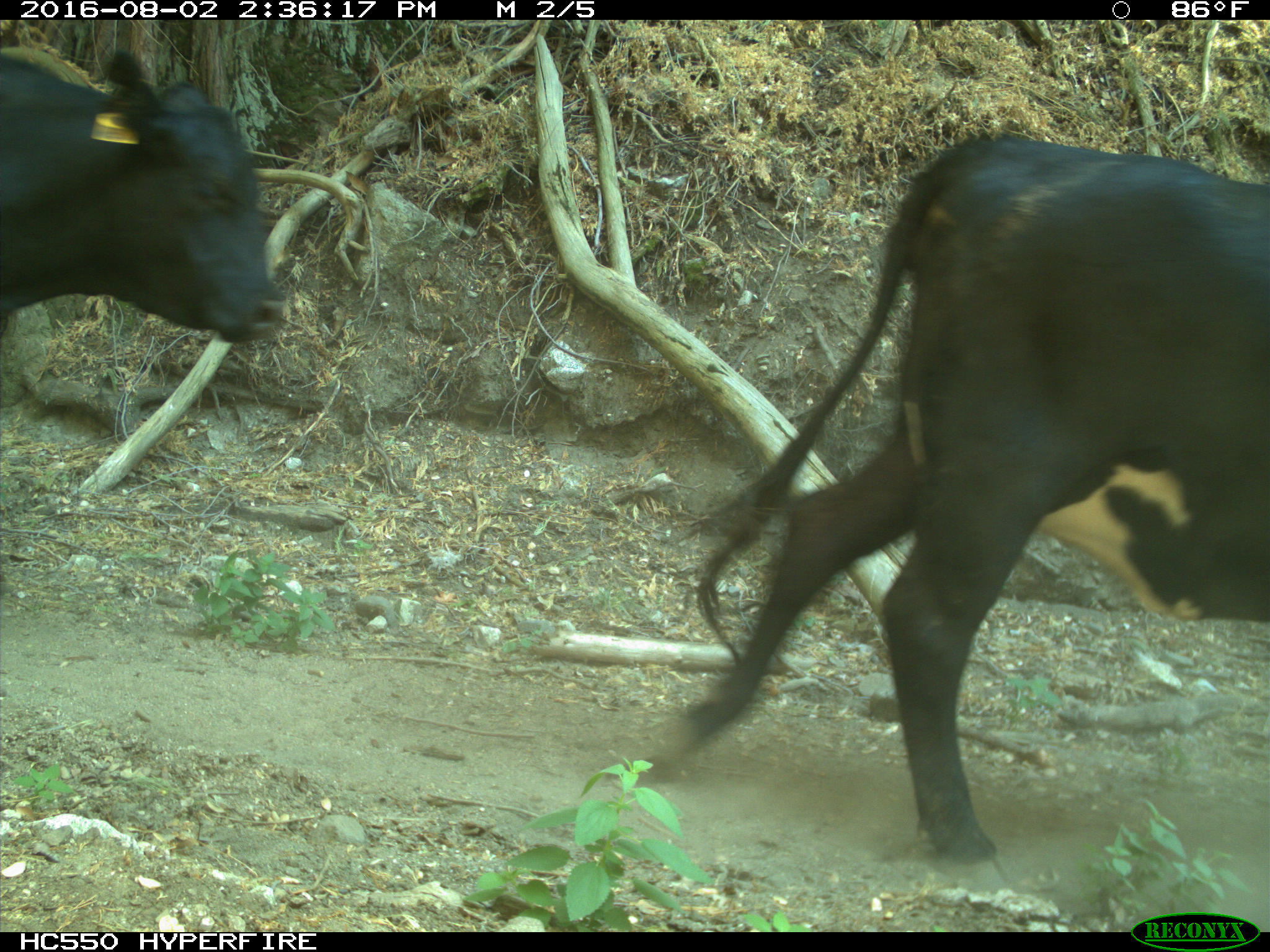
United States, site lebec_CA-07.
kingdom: Animalia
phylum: Chordata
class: Mammalia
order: Artiodactyla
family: Bovidae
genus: Bos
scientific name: Bos taurus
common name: domestic cow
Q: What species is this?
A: Bos taurus (domestic cow).